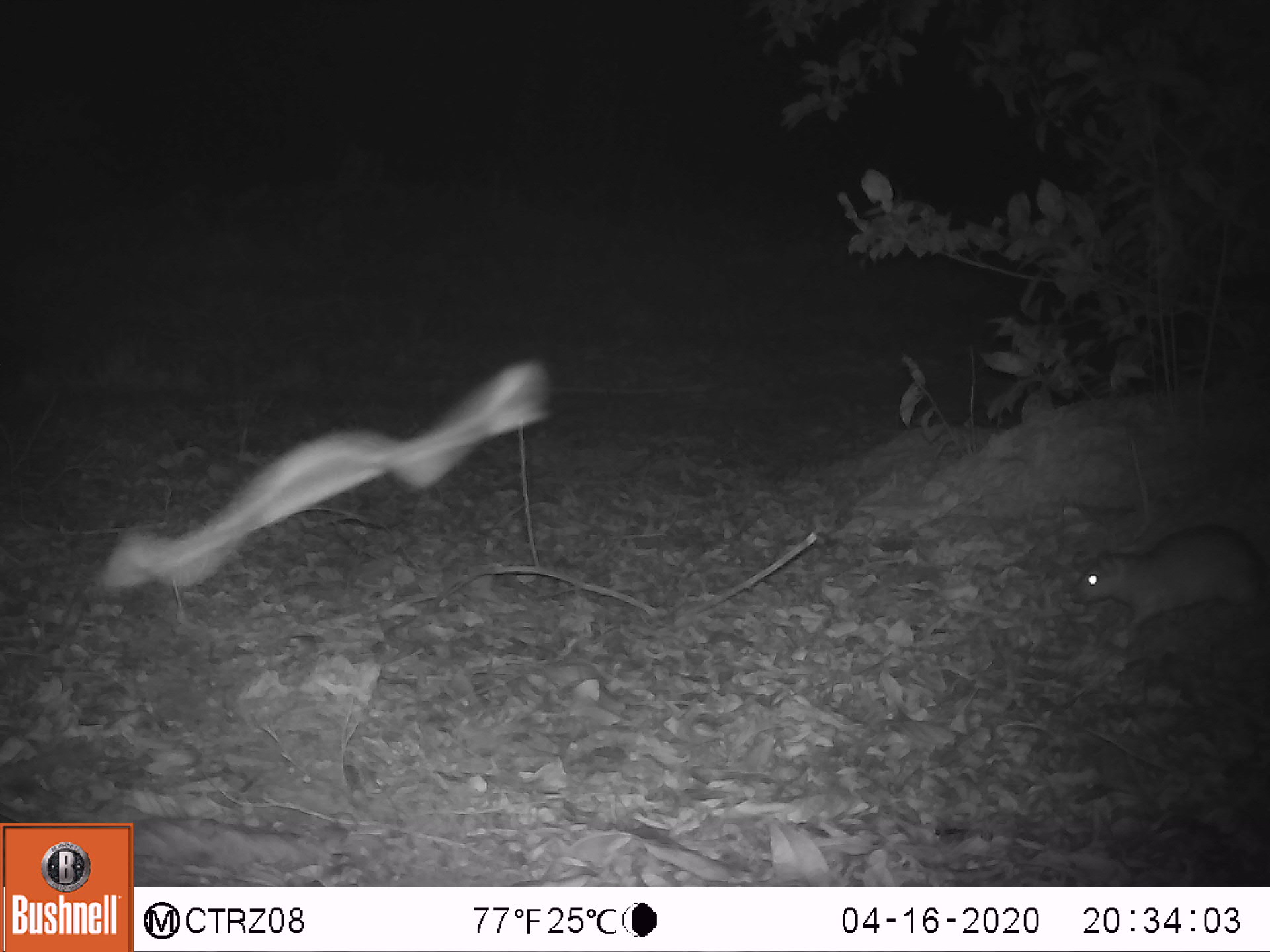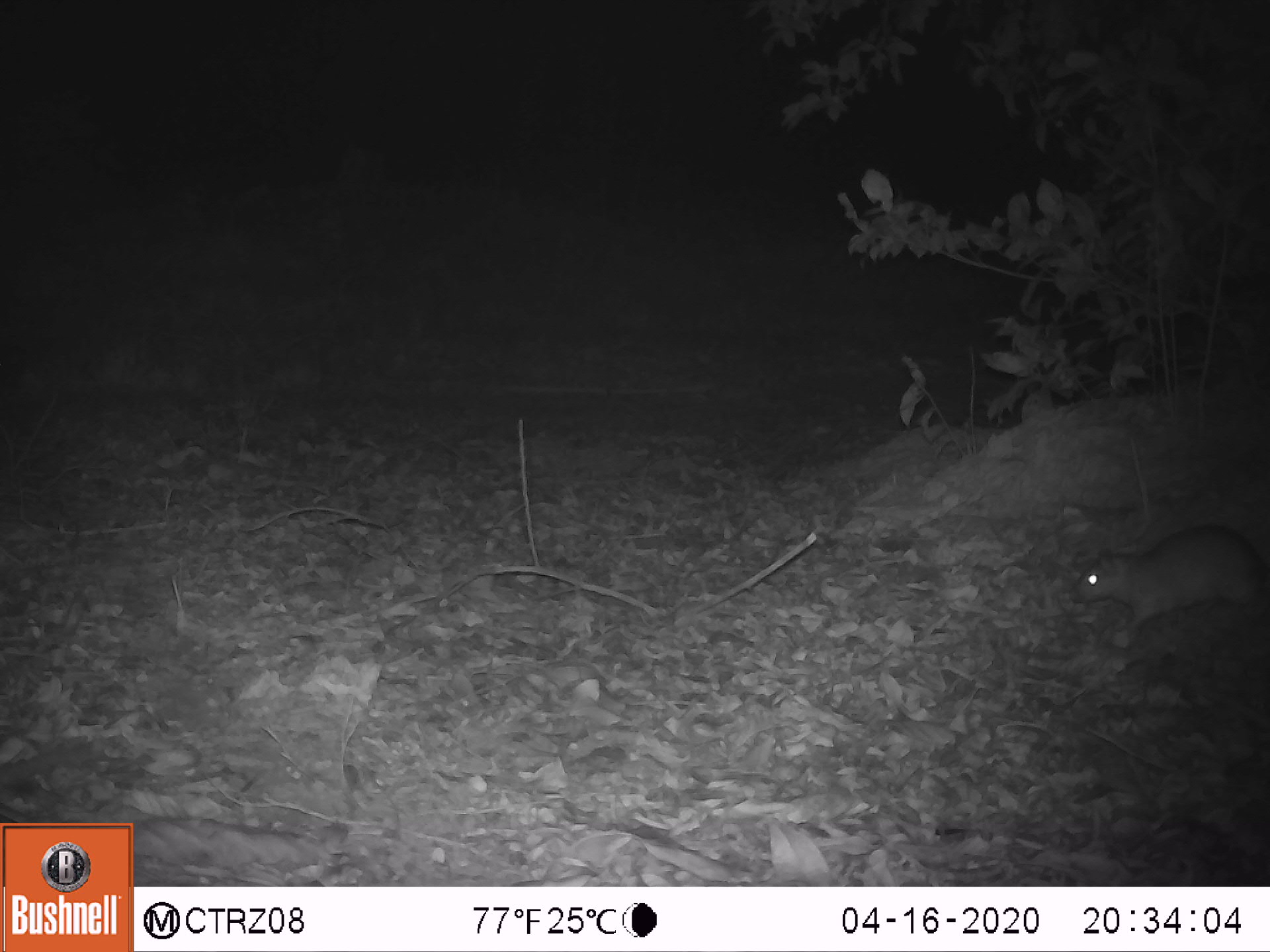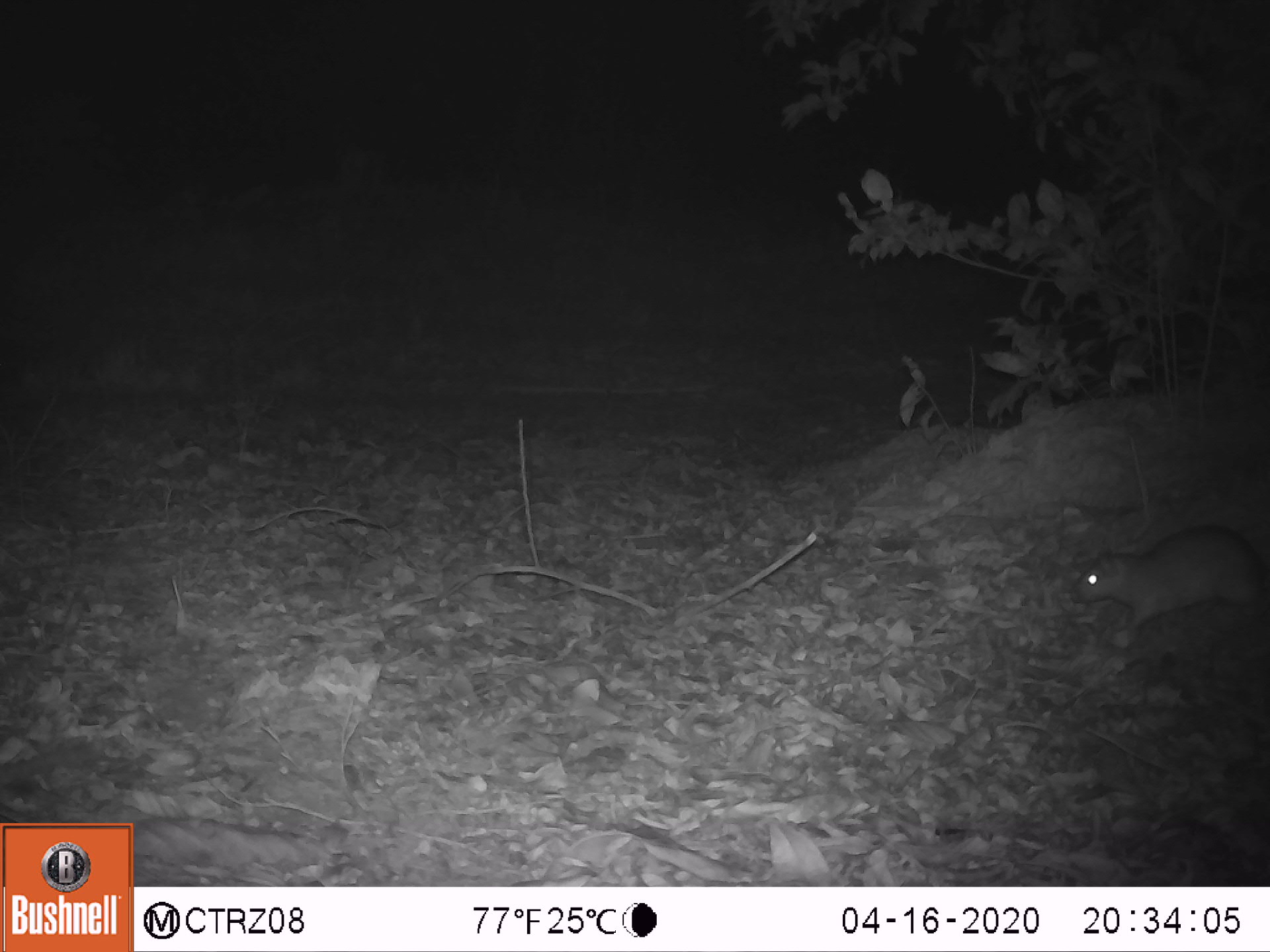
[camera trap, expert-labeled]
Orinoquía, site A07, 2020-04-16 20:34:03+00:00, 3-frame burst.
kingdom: Animalia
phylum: Chordata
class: Mammalia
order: Rodentia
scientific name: Rodentia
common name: rodent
Rodent (Rodentia).